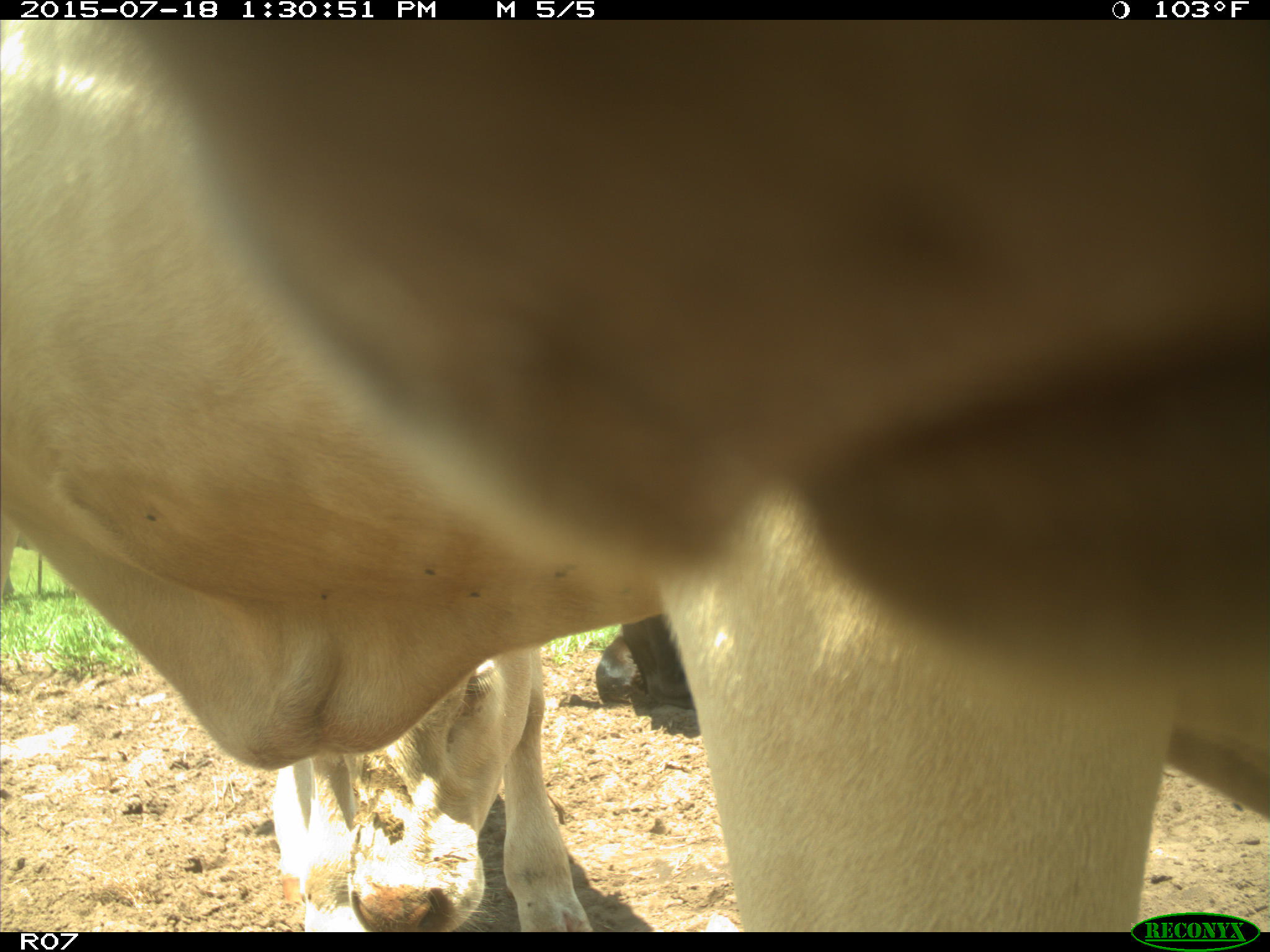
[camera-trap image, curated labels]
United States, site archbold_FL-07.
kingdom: Animalia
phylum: Chordata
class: Mammalia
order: Artiodactyla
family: Bovidae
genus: Bos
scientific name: Bos taurus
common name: domestic cow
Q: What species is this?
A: Bos taurus (domestic cow).